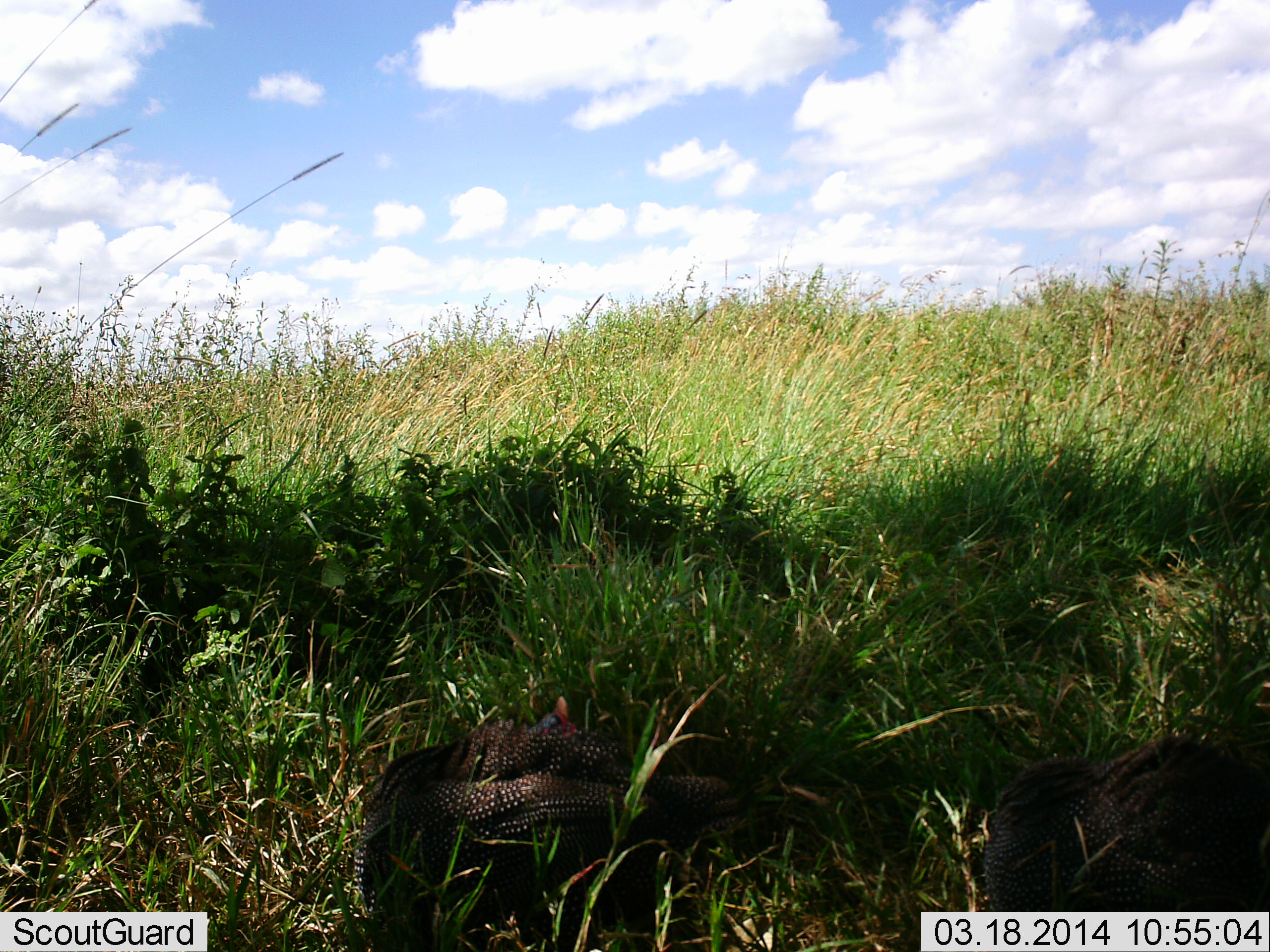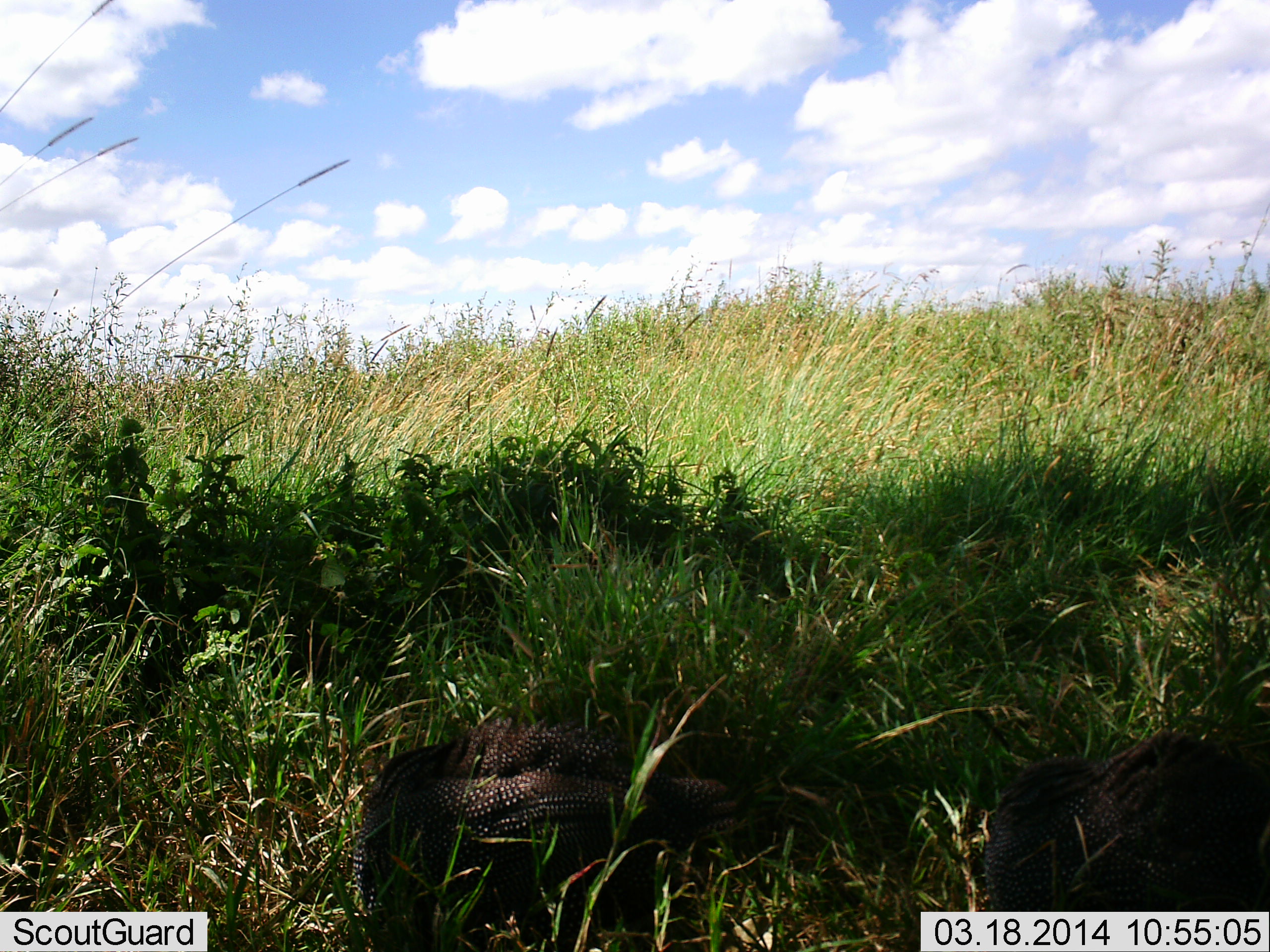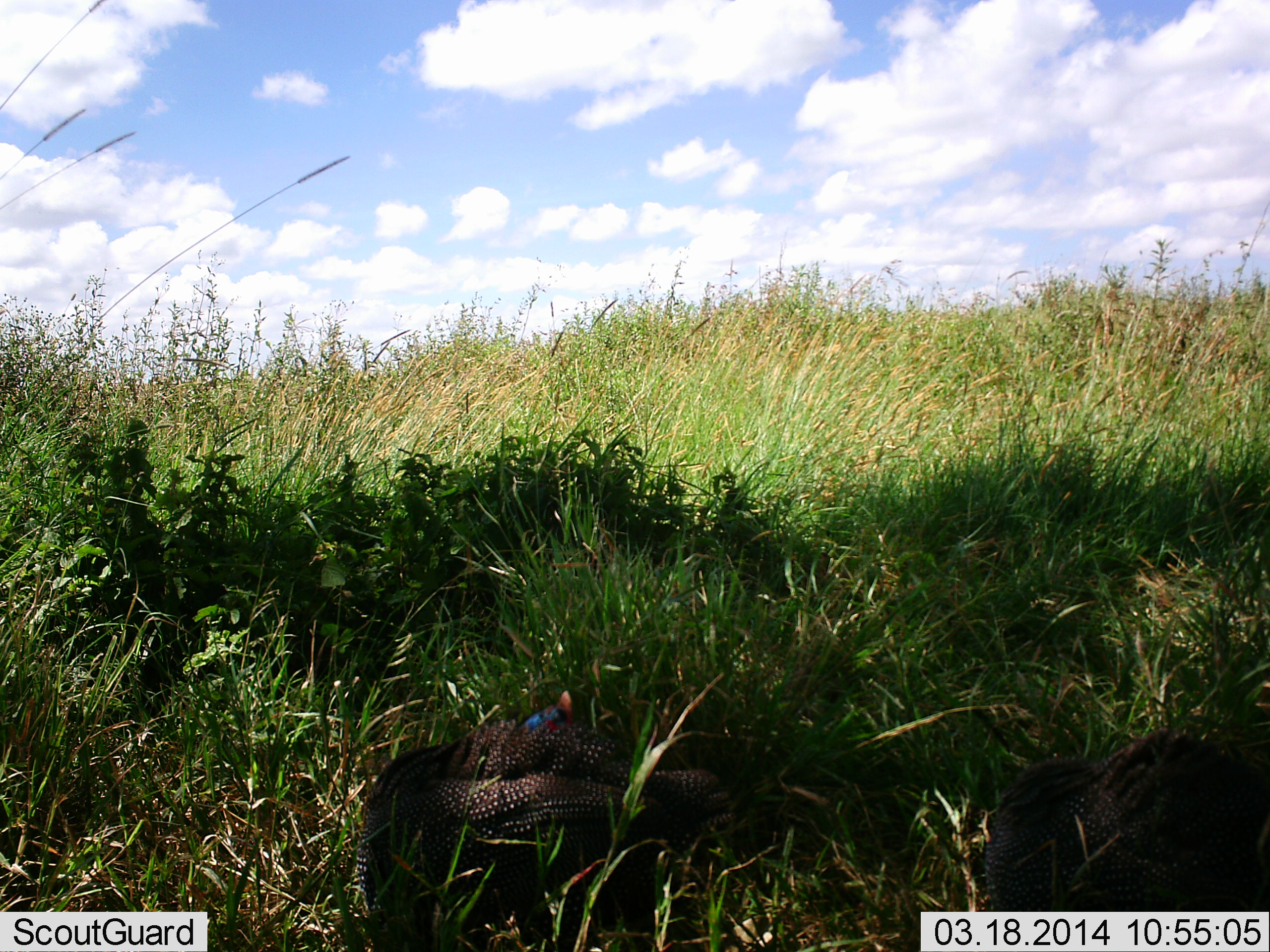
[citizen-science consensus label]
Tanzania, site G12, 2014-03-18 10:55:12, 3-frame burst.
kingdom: Animalia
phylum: Chordata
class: Aves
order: Galliformes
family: Numididae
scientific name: Numididae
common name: guinea fowl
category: guineafowl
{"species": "guineafowl (guinea fowl) (Numididae)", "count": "2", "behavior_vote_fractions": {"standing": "20%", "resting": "70%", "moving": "0%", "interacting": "0%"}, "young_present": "0%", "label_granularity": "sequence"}